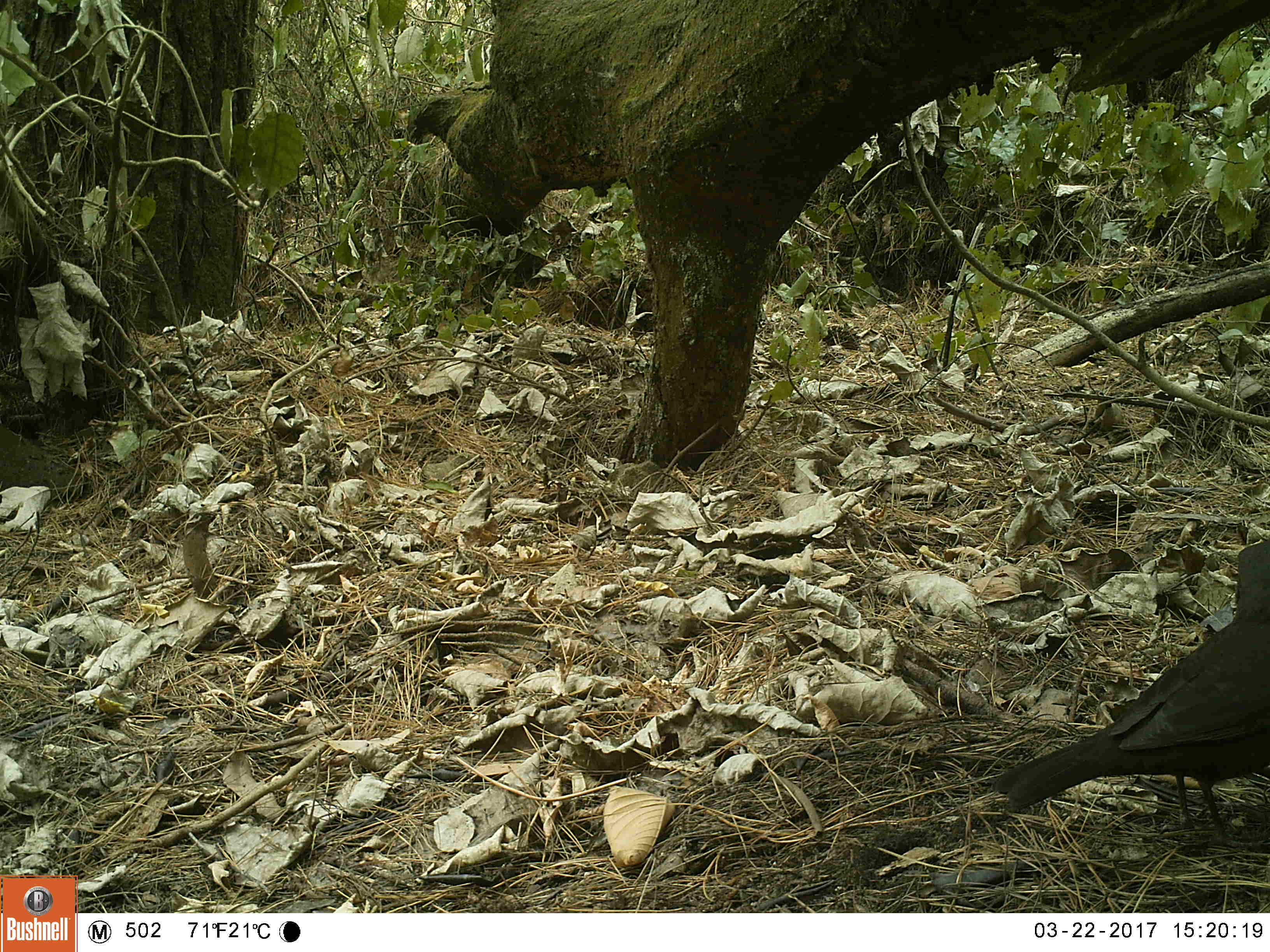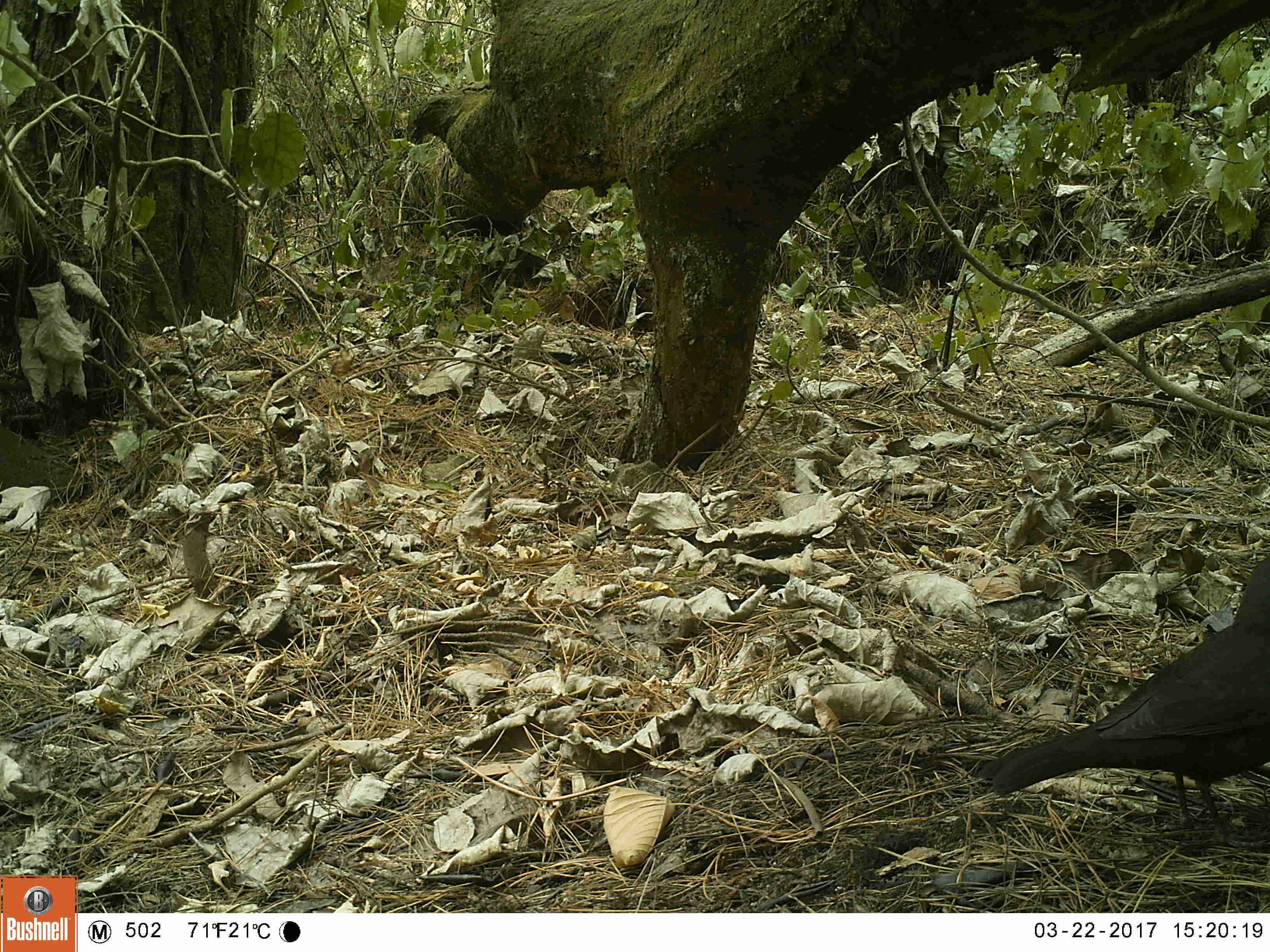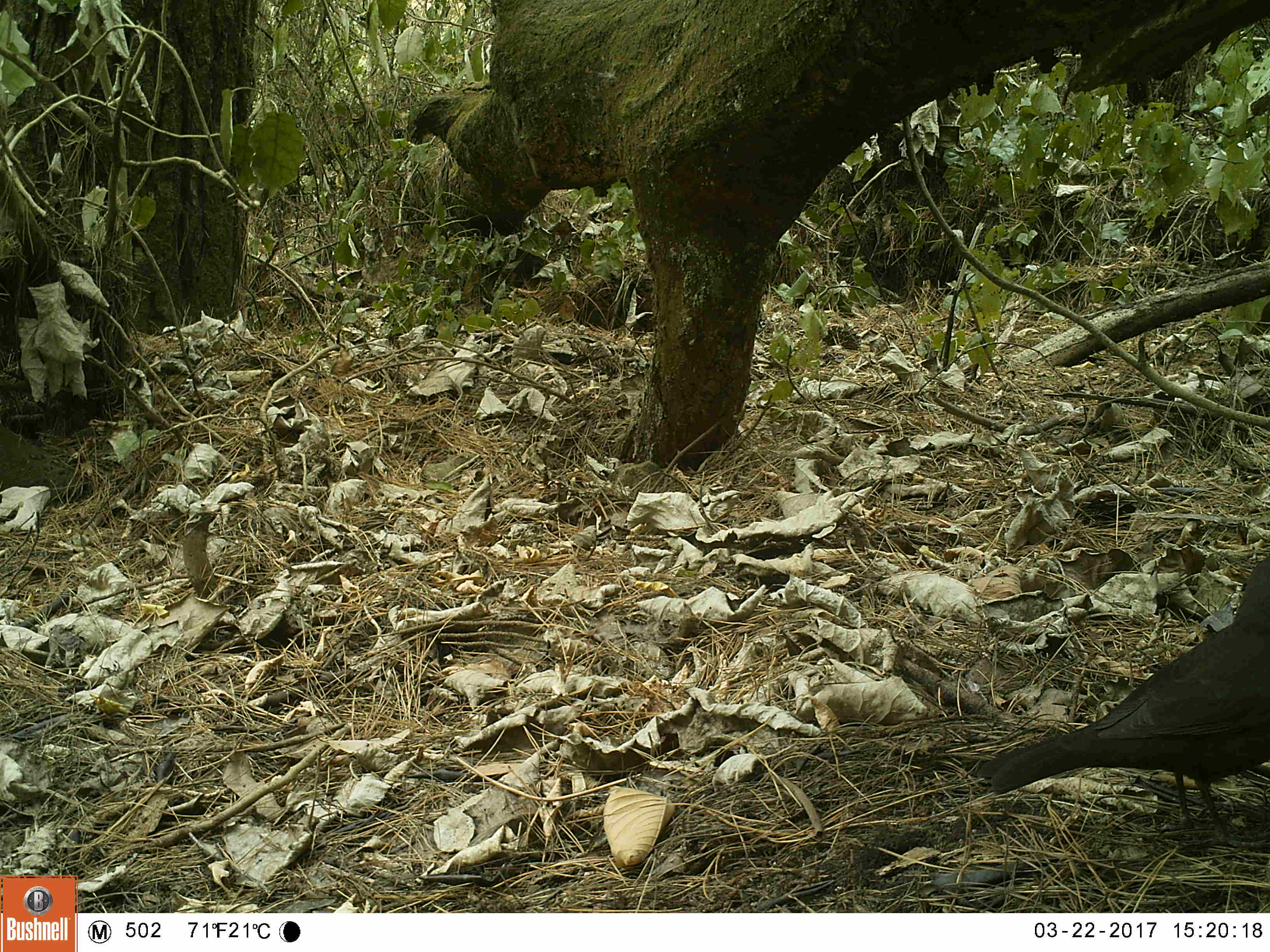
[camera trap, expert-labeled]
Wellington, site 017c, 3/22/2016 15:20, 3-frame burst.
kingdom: Animalia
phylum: Chordata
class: Aves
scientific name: Aves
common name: bird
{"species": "bird (Aves)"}